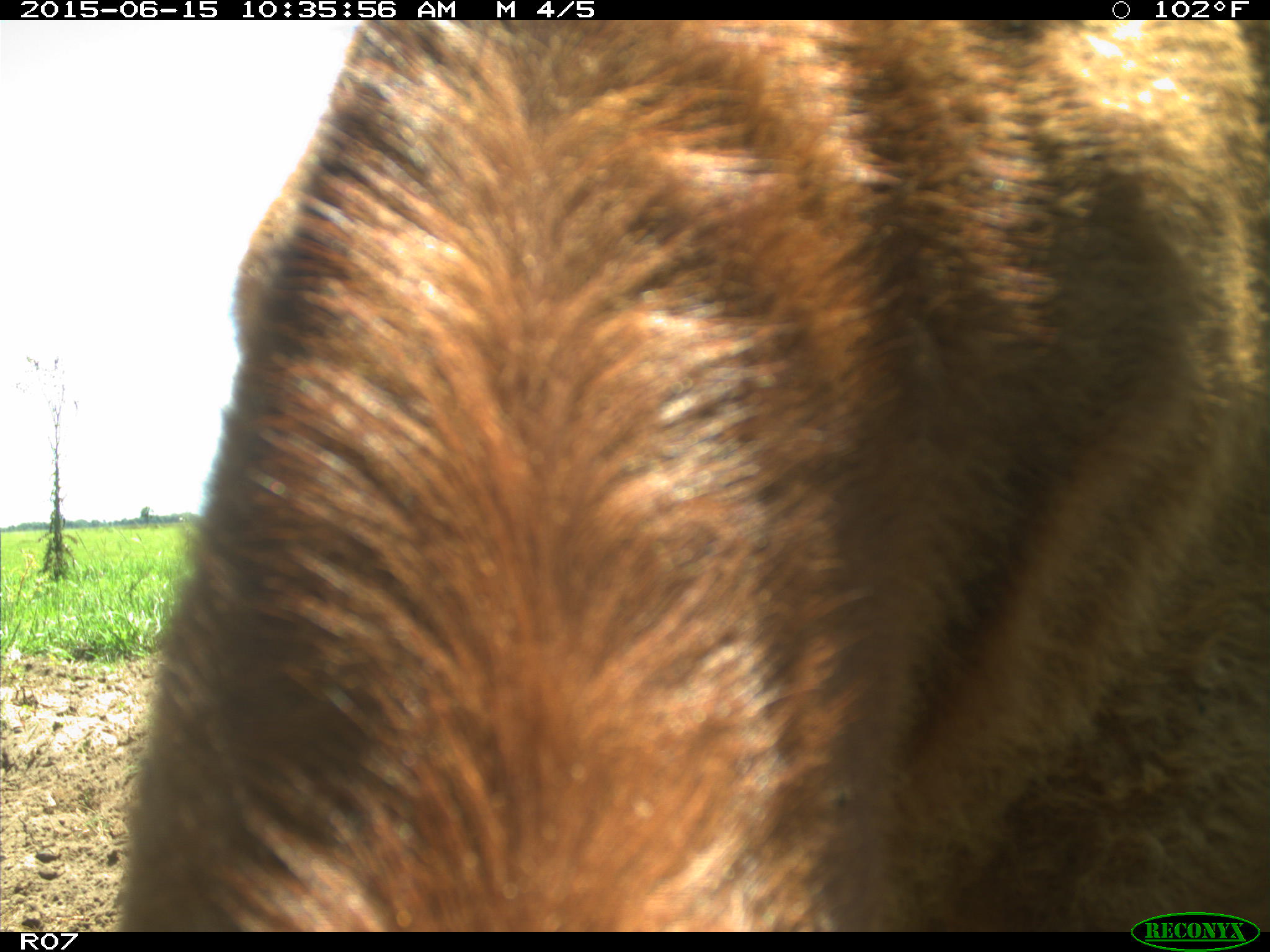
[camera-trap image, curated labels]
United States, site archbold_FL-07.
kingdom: Animalia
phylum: Chordata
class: Mammalia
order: Artiodactyla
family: Bovidae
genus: Bos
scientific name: Bos taurus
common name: domestic cow